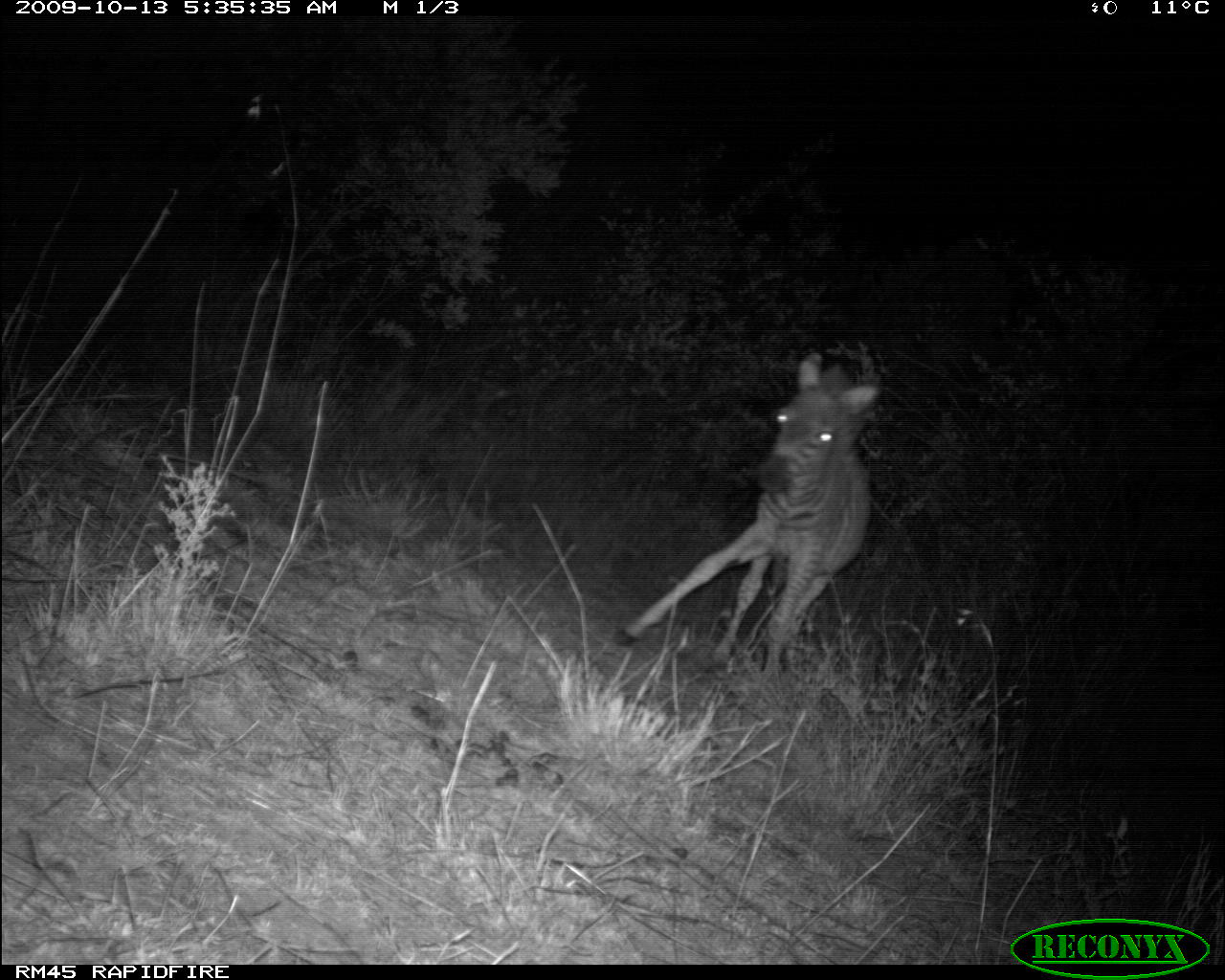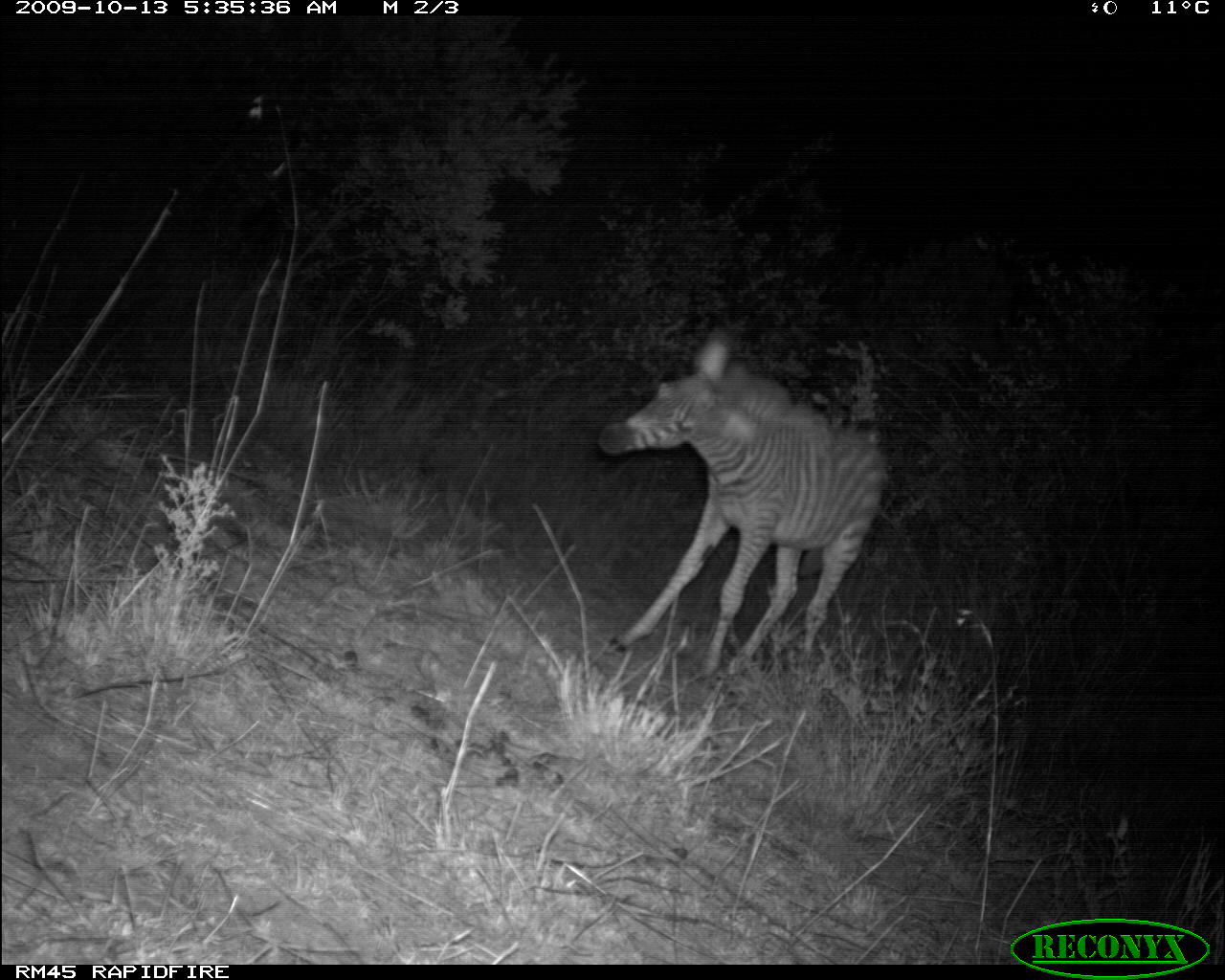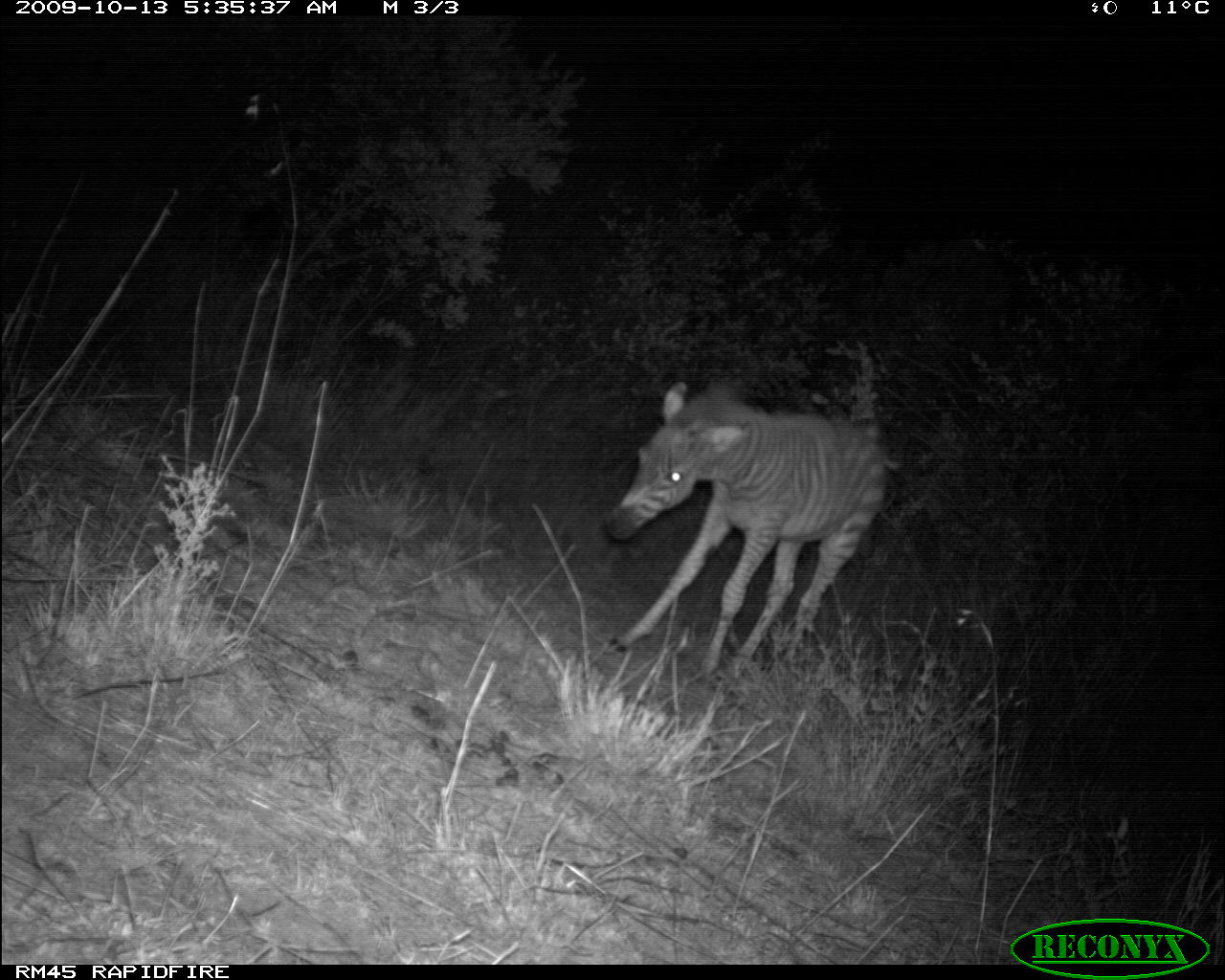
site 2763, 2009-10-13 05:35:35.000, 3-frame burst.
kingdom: Animalia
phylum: Chordata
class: Mammalia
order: Perissodactyla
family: Equidae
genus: Equus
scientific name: Equus quagga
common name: plains zebra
Equus quagga (plains zebra), count 1.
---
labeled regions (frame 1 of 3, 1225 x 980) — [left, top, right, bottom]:
equus quagga: [610, 349, 878, 682]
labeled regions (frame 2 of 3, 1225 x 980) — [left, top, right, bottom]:
equus quagga: [593, 335, 885, 689]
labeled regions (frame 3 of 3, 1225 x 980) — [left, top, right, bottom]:
equus quagga: [602, 379, 885, 685]